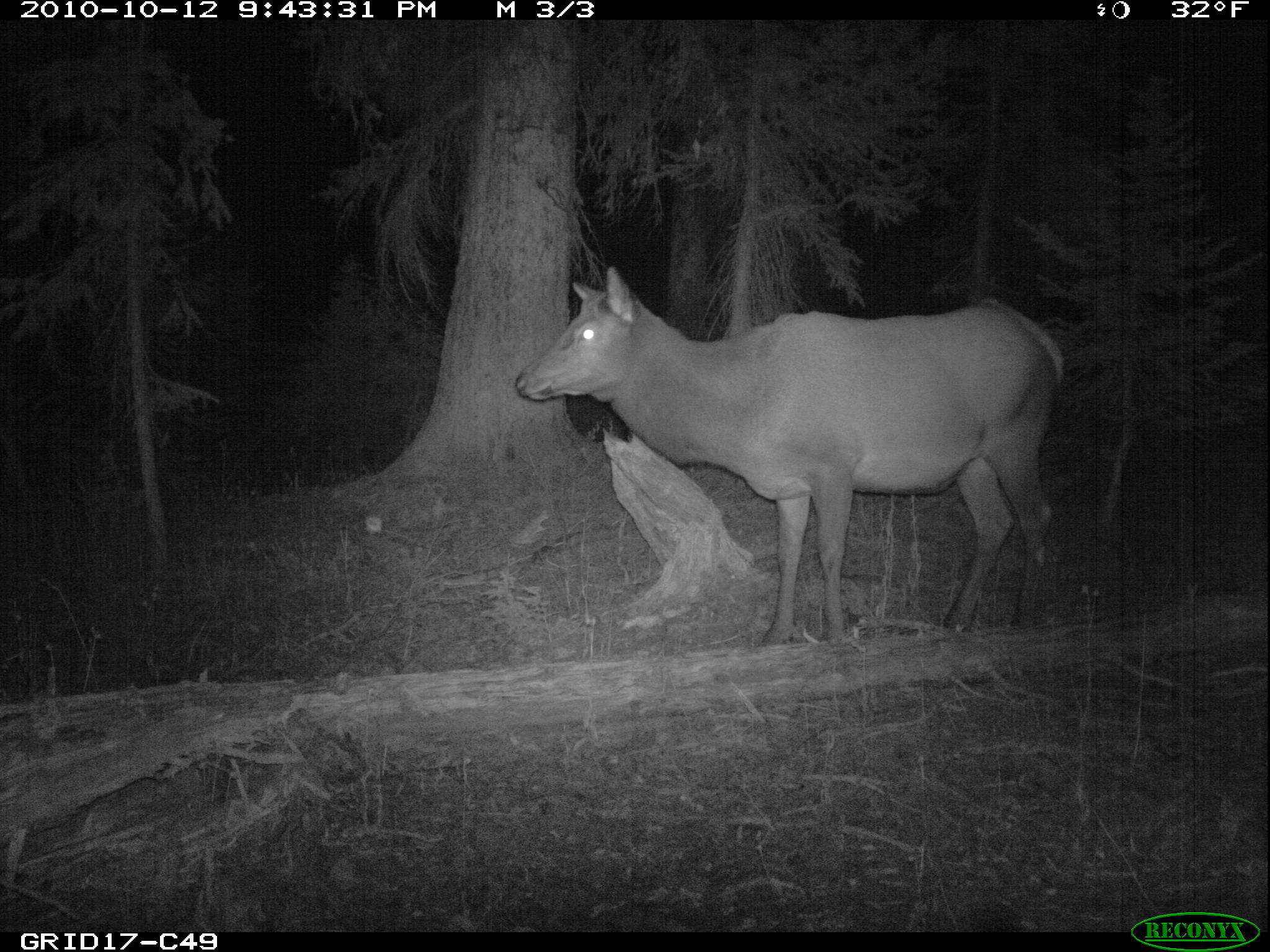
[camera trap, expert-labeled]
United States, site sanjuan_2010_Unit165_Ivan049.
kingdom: Animalia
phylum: Chordata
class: Mammalia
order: Artiodactyla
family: Cervidae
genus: Cervus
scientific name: Cervus elaphus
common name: red deer